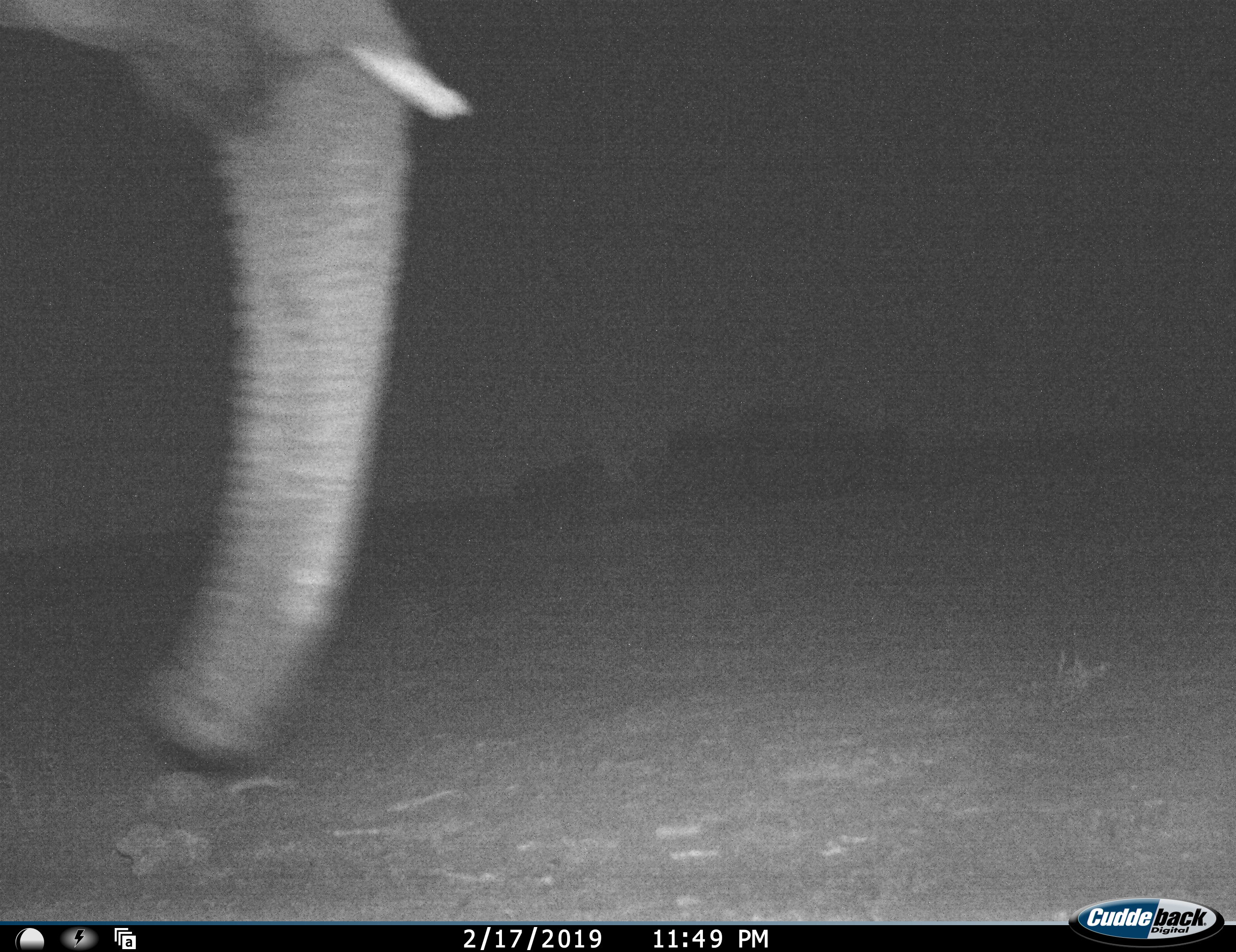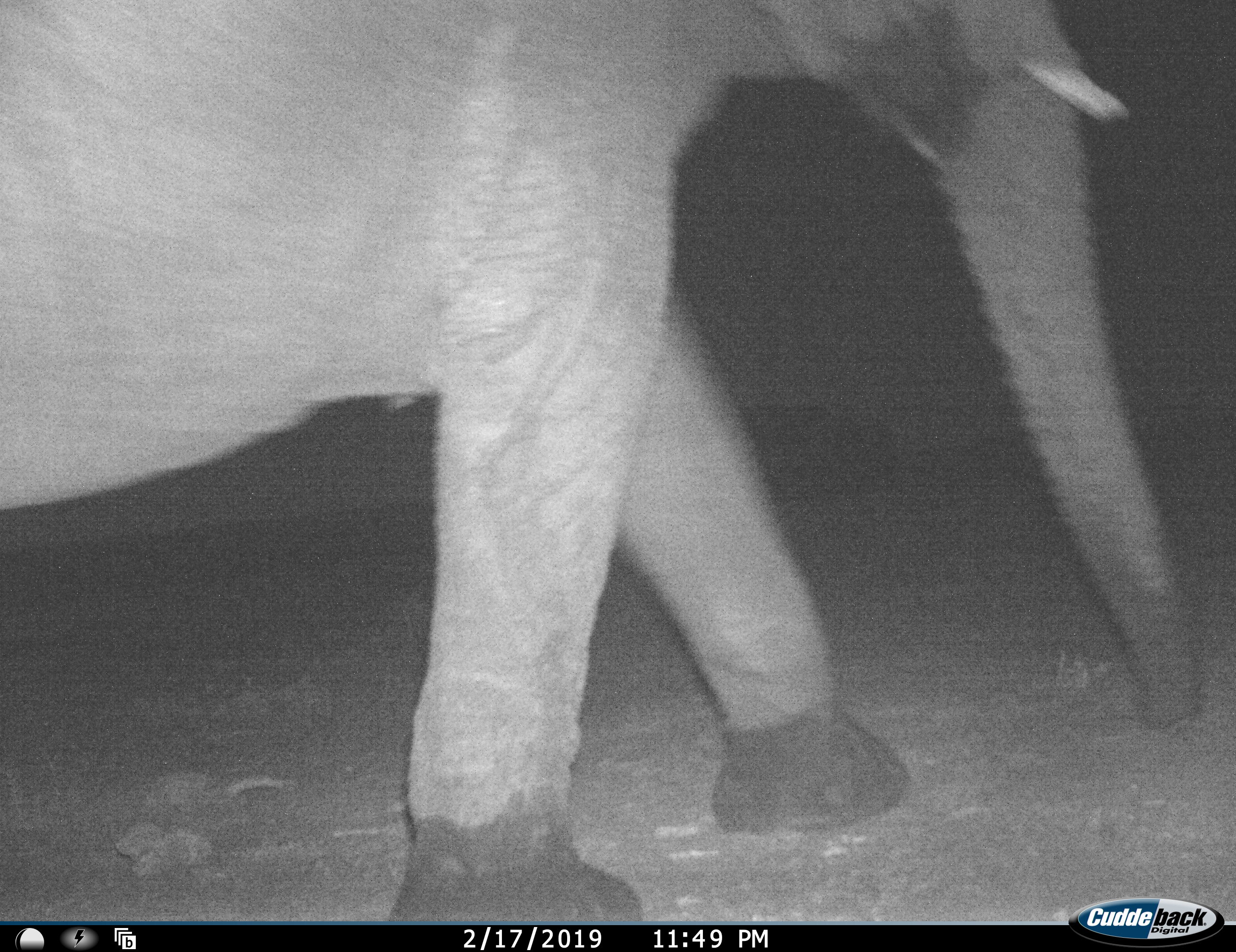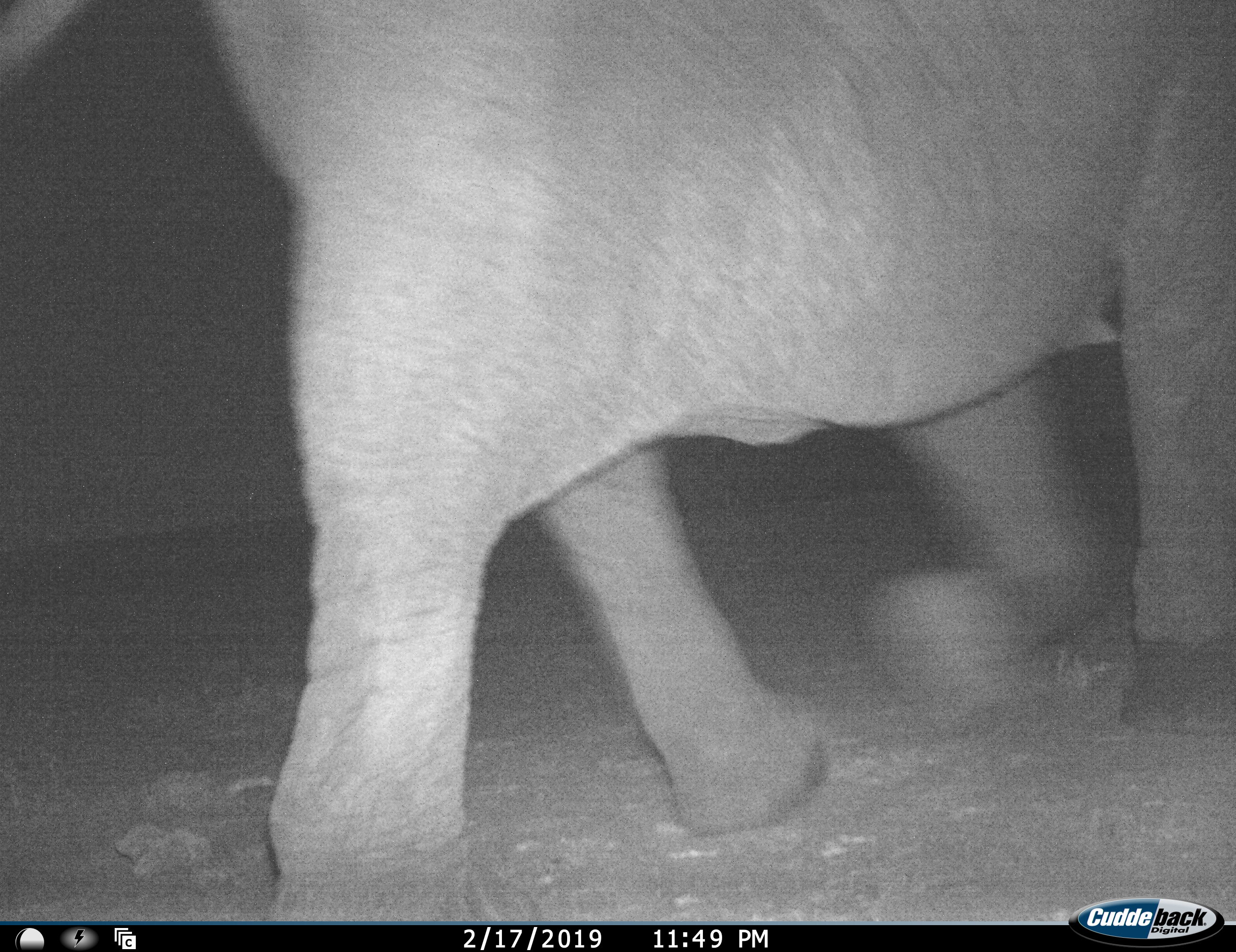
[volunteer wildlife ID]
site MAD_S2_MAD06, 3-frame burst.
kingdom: Animalia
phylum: Chordata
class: Mammalia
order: Proboscidea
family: Elephantidae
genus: Loxodonta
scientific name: Loxodonta africana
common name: african bush elephant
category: elephant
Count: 1.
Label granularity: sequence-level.